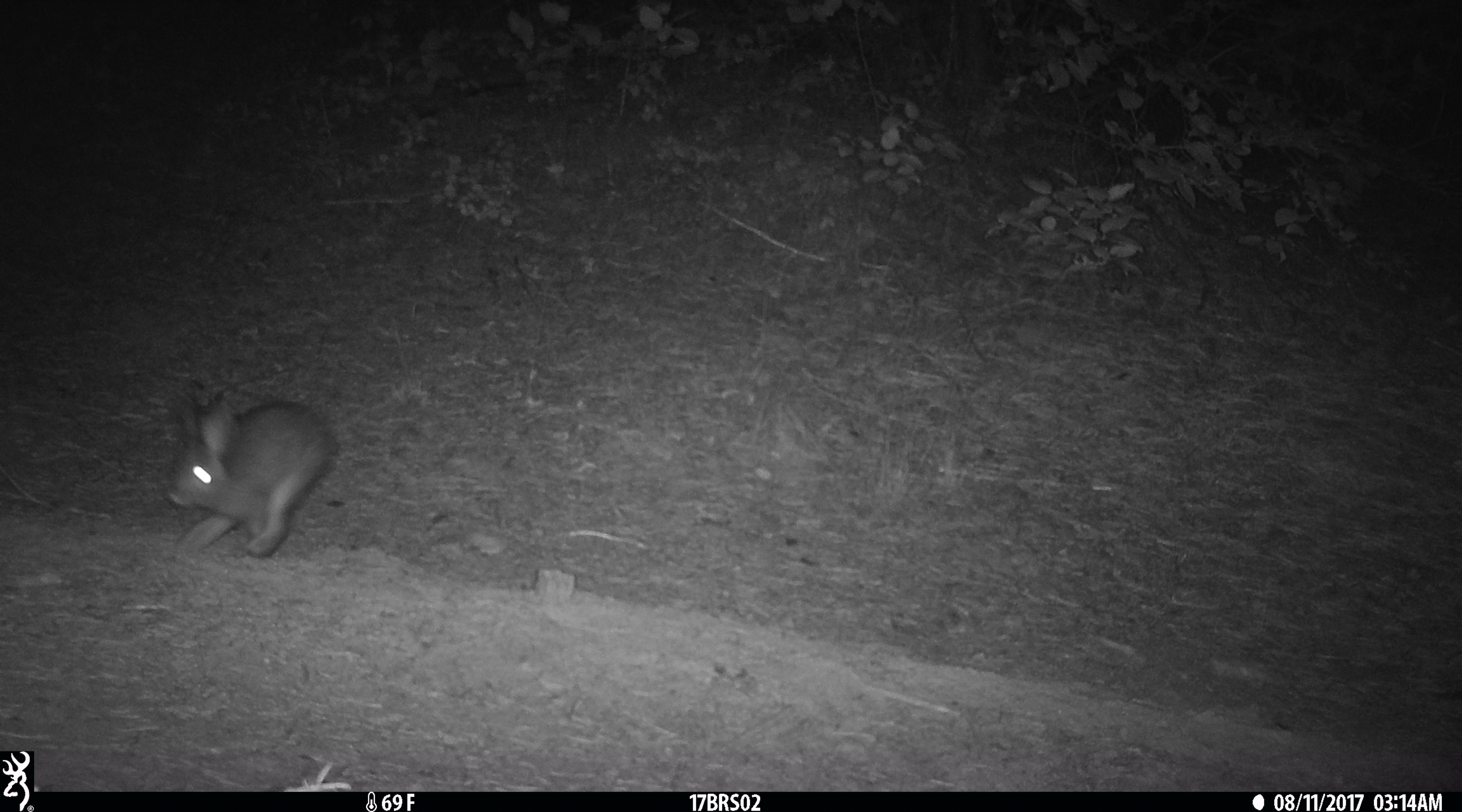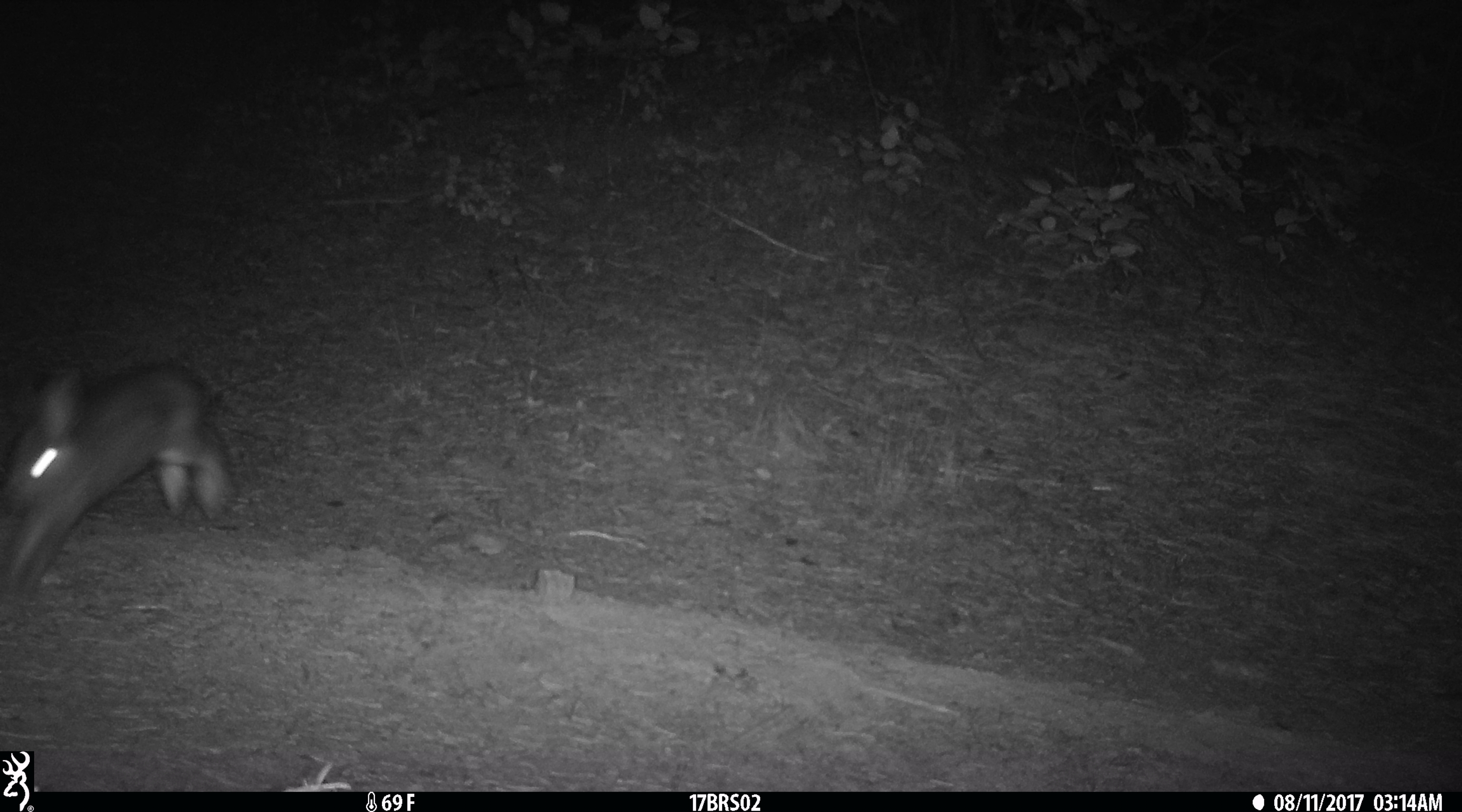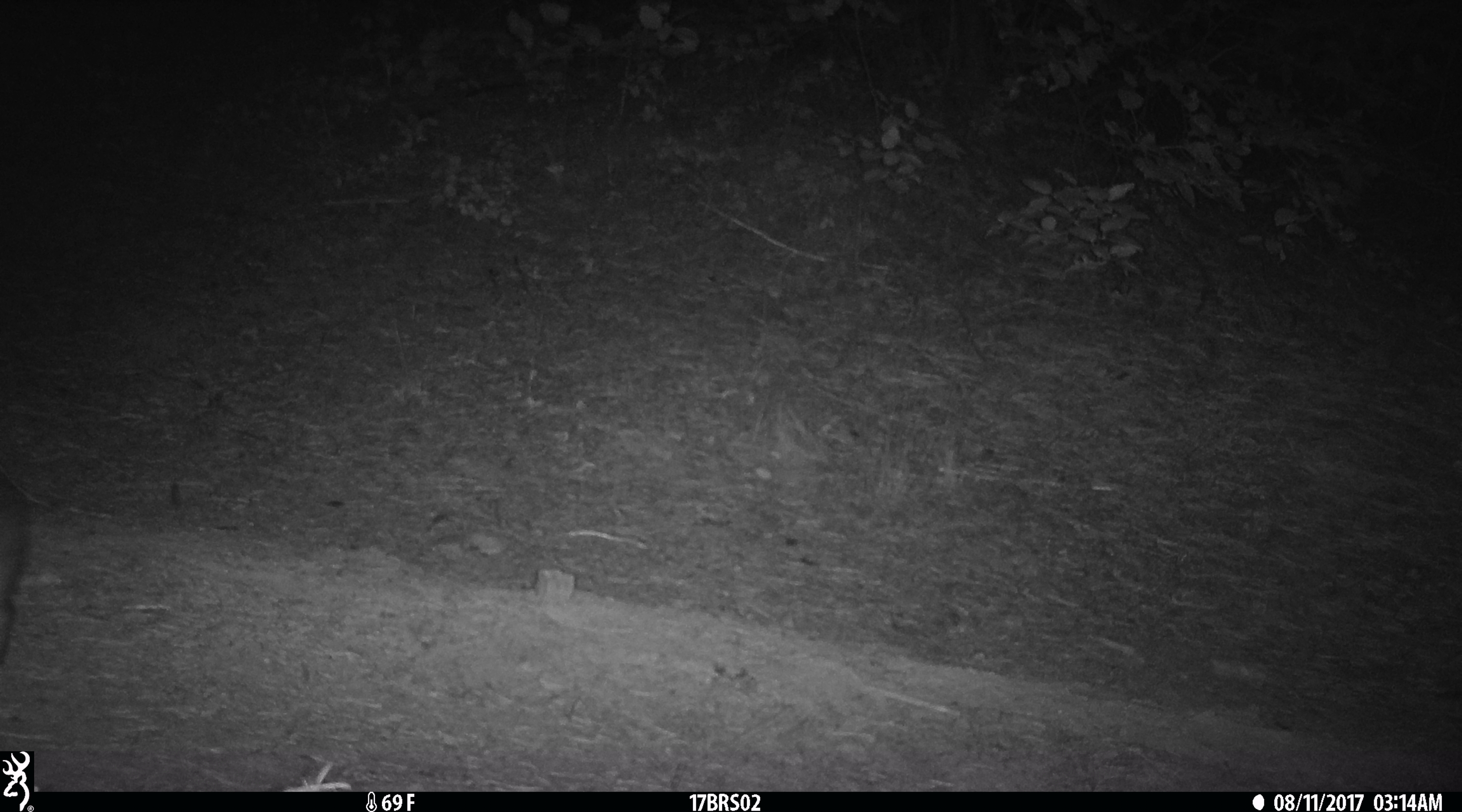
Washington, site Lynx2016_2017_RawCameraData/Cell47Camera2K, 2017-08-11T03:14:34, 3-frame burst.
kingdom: Animalia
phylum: Chordata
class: Mammalia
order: Lagomorpha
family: Leporidae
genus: Lepus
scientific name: Lepus americanus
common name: snowshoe hare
Lepus americanus (snowshoe hare). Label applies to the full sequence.